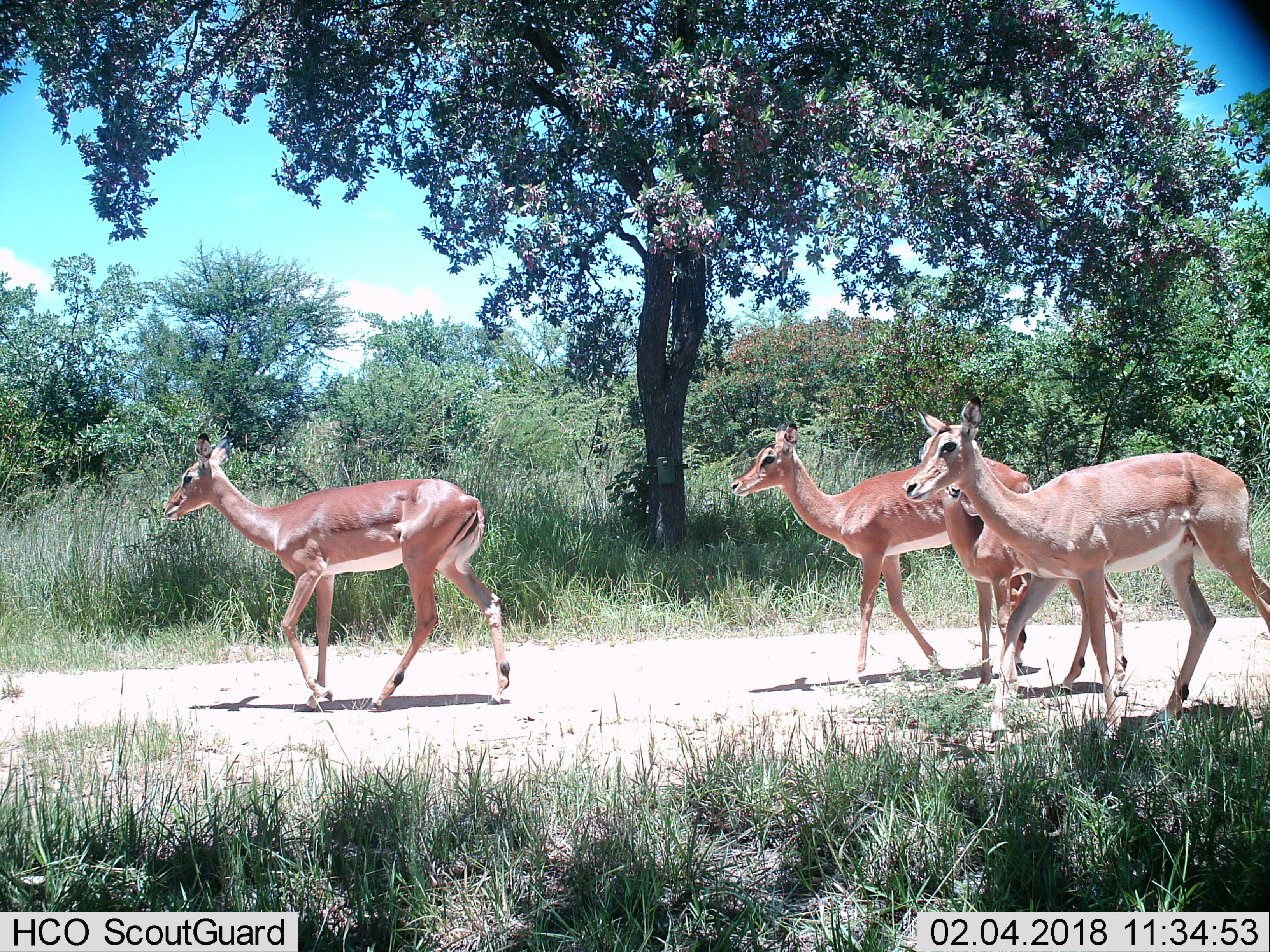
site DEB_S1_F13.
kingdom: Animalia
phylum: Chordata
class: Mammalia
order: Artiodactyla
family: Bovidae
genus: Aepyceros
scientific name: Aepyceros melampus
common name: impala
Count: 4.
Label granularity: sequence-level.